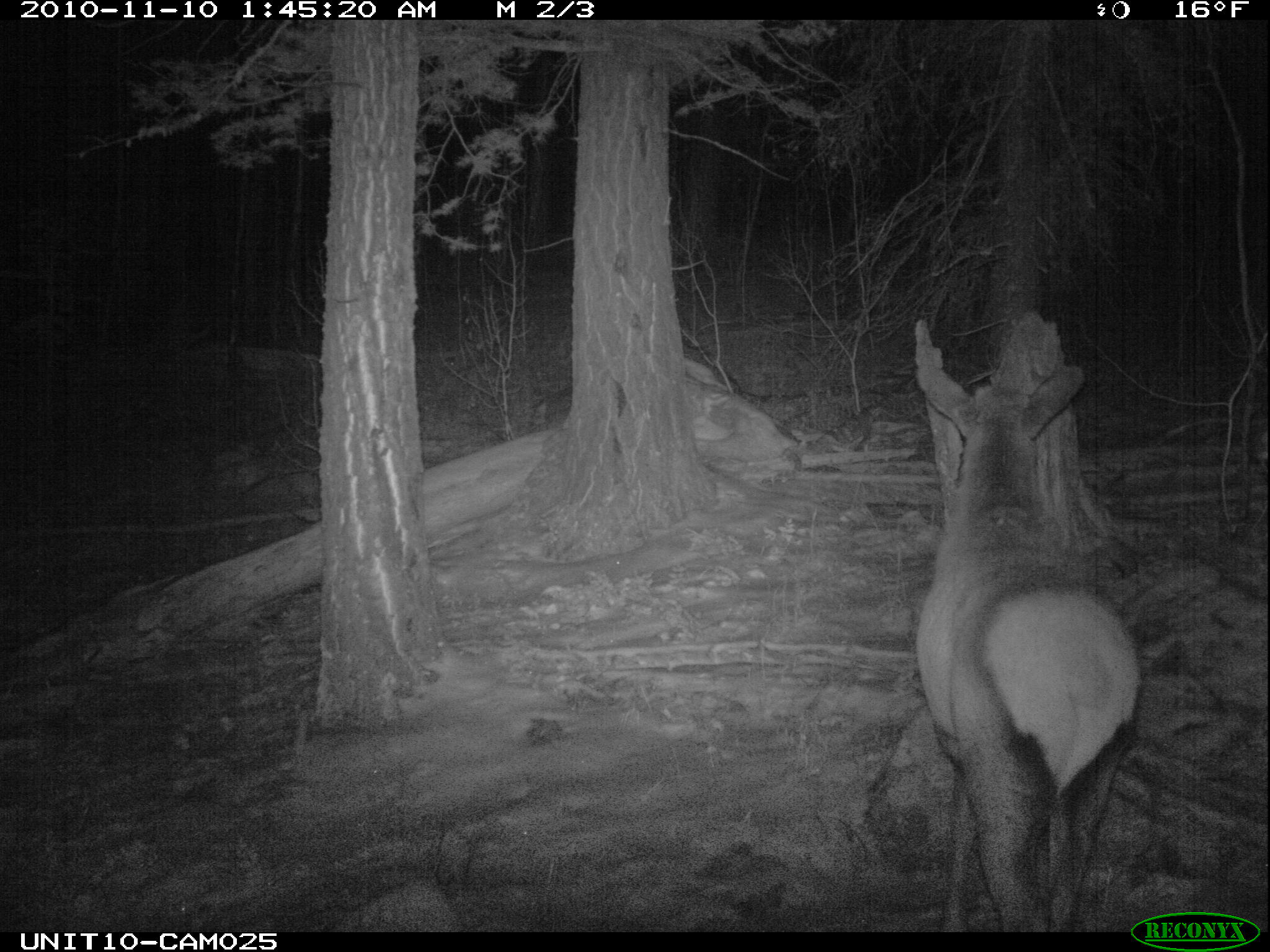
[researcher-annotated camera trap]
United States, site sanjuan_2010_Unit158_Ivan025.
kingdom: Animalia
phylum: Chordata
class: Mammalia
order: Artiodactyla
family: Cervidae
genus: Cervus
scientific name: Cervus elaphus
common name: red deer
Cervus elaphus (red deer).